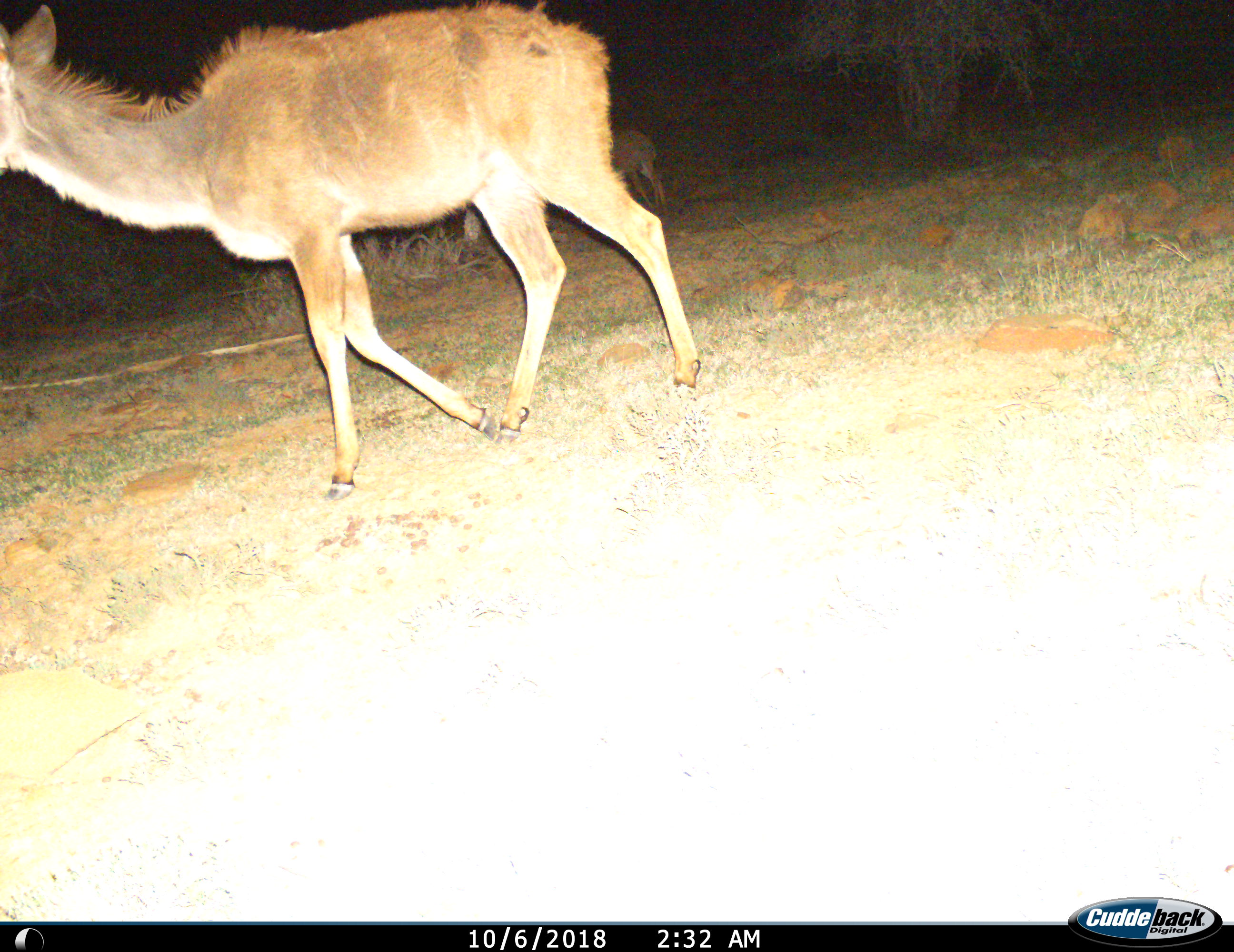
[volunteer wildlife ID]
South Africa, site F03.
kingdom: Animalia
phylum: Chordata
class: Mammalia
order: Artiodactyla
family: Bovidae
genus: Tragelaphus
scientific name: Tragelaphus strepsiceros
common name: greater kudu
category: kudu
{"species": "kudu (greater kudu) (Tragelaphus strepsiceros)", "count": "2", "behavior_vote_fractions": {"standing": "33%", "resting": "0%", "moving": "100%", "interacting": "0%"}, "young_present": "0%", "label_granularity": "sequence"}